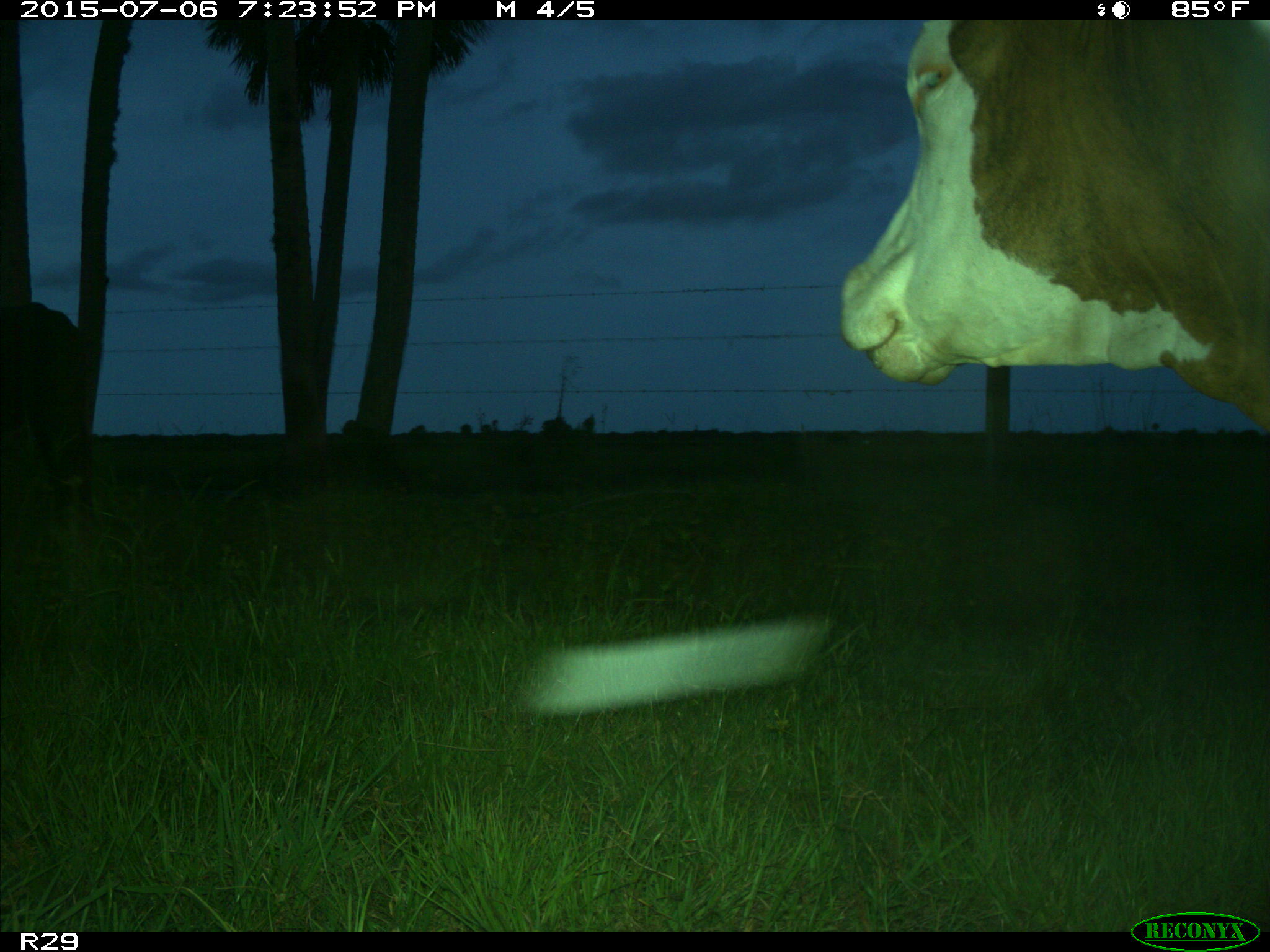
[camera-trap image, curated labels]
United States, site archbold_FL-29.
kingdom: Animalia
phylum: Chordata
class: Mammalia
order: Artiodactyla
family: Bovidae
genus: Bos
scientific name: Bos taurus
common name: domestic cow